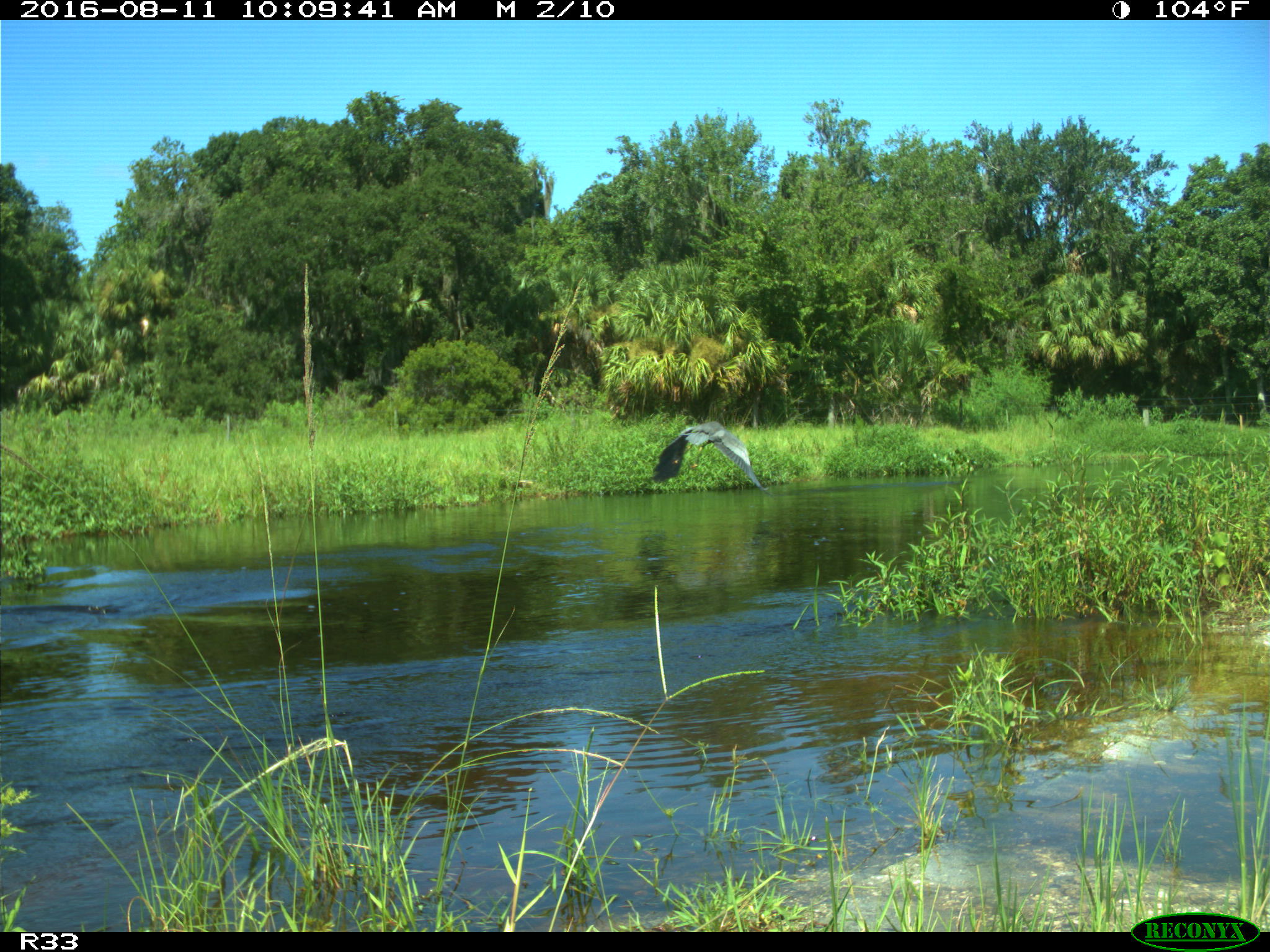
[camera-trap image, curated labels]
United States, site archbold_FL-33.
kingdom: Animalia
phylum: Chordata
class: Aves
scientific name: Aves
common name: birds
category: unidentified bird